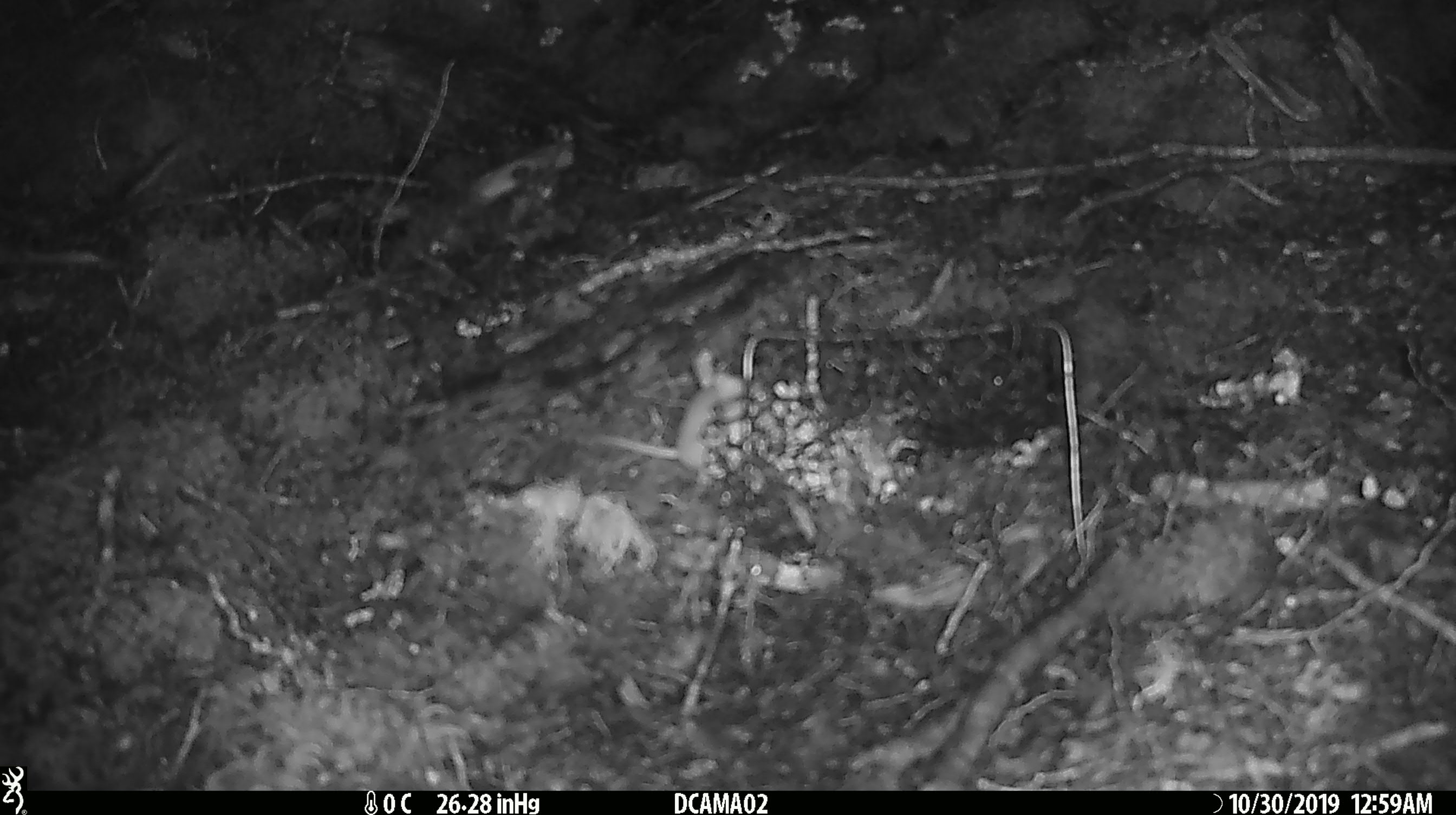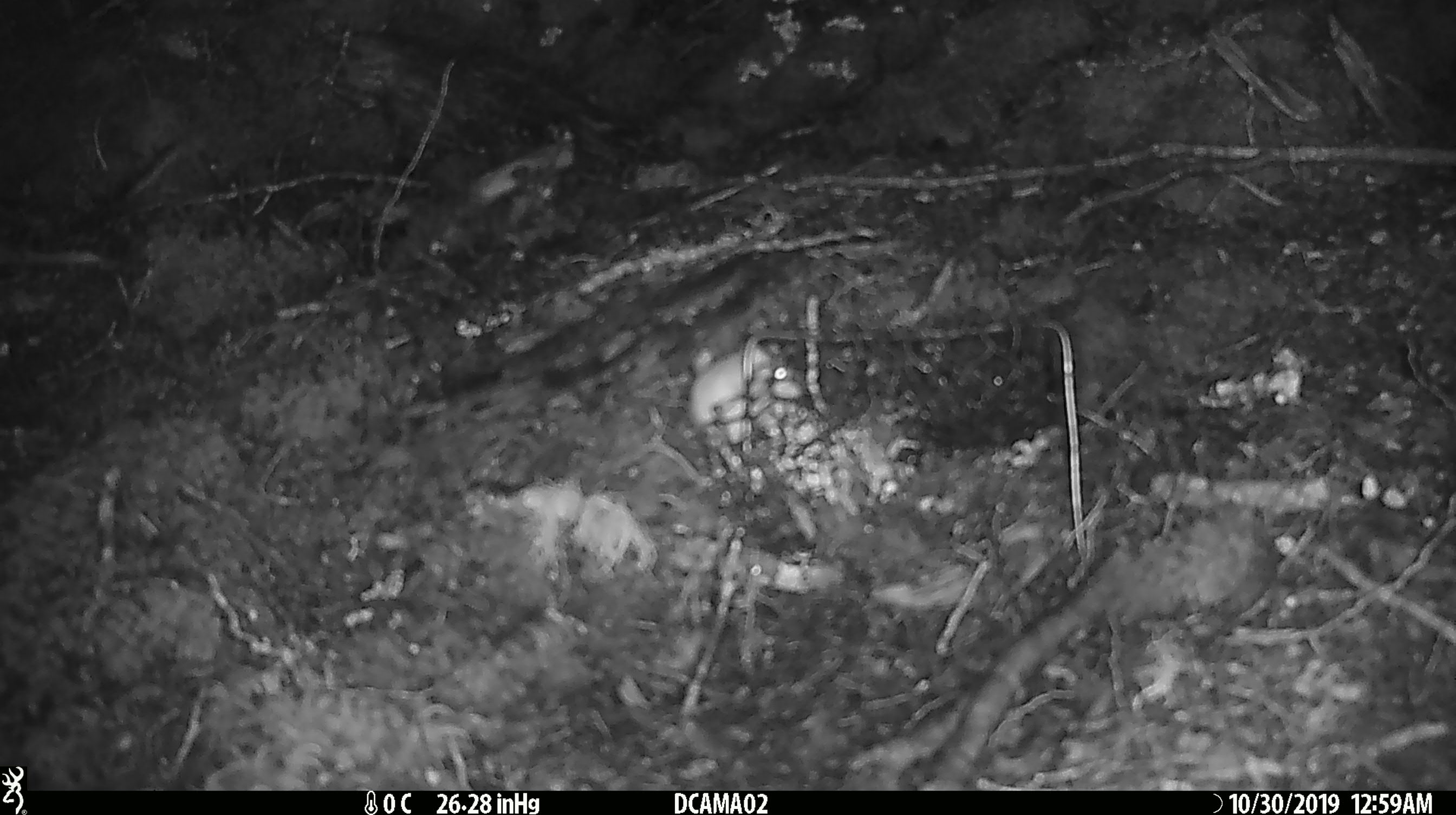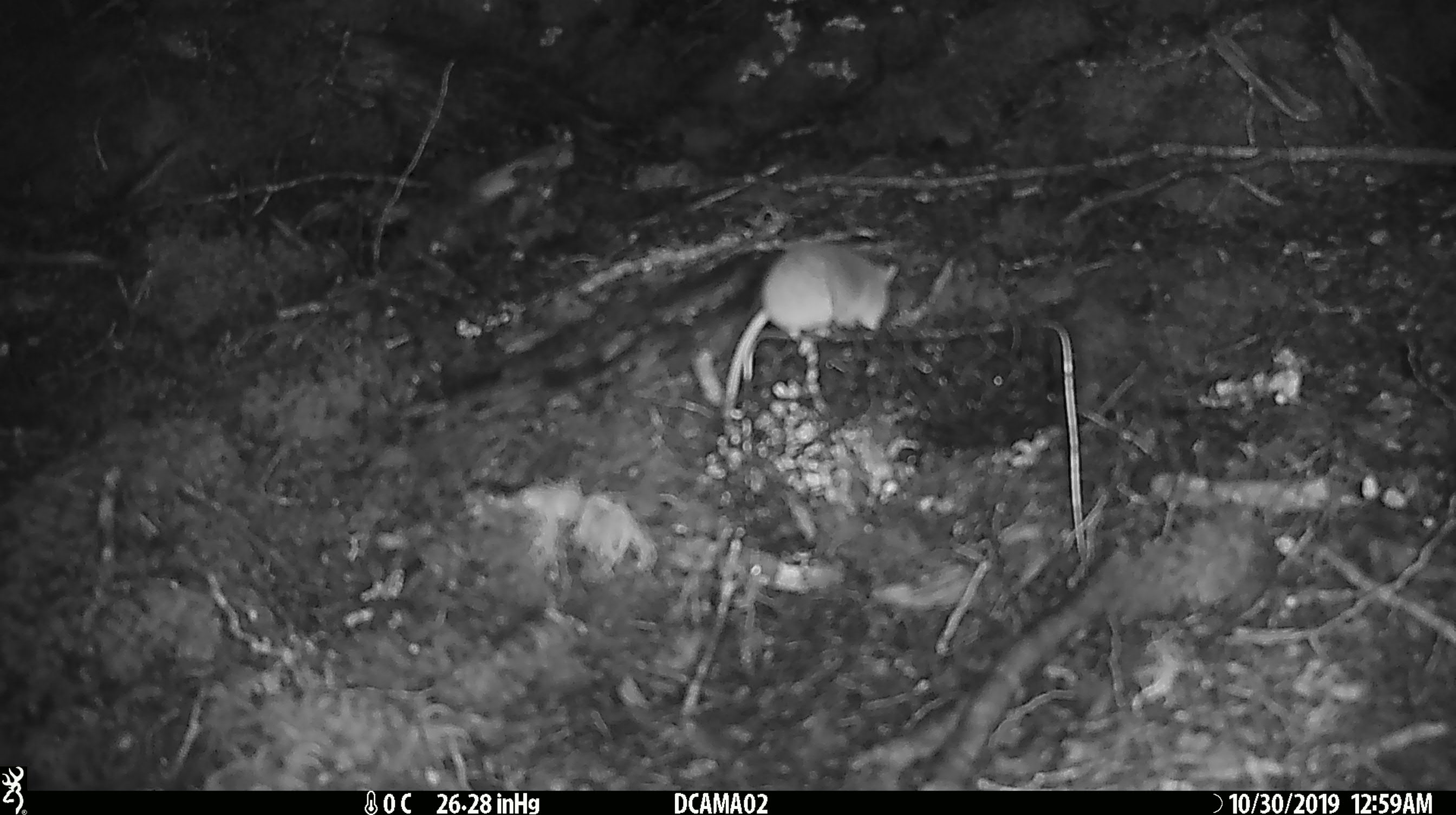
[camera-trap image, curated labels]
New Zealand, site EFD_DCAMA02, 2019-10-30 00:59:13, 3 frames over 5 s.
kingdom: Animalia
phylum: Chordata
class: Mammalia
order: Rodentia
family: Muridae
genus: Mus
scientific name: Mus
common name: mouse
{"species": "mouse (Mus)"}